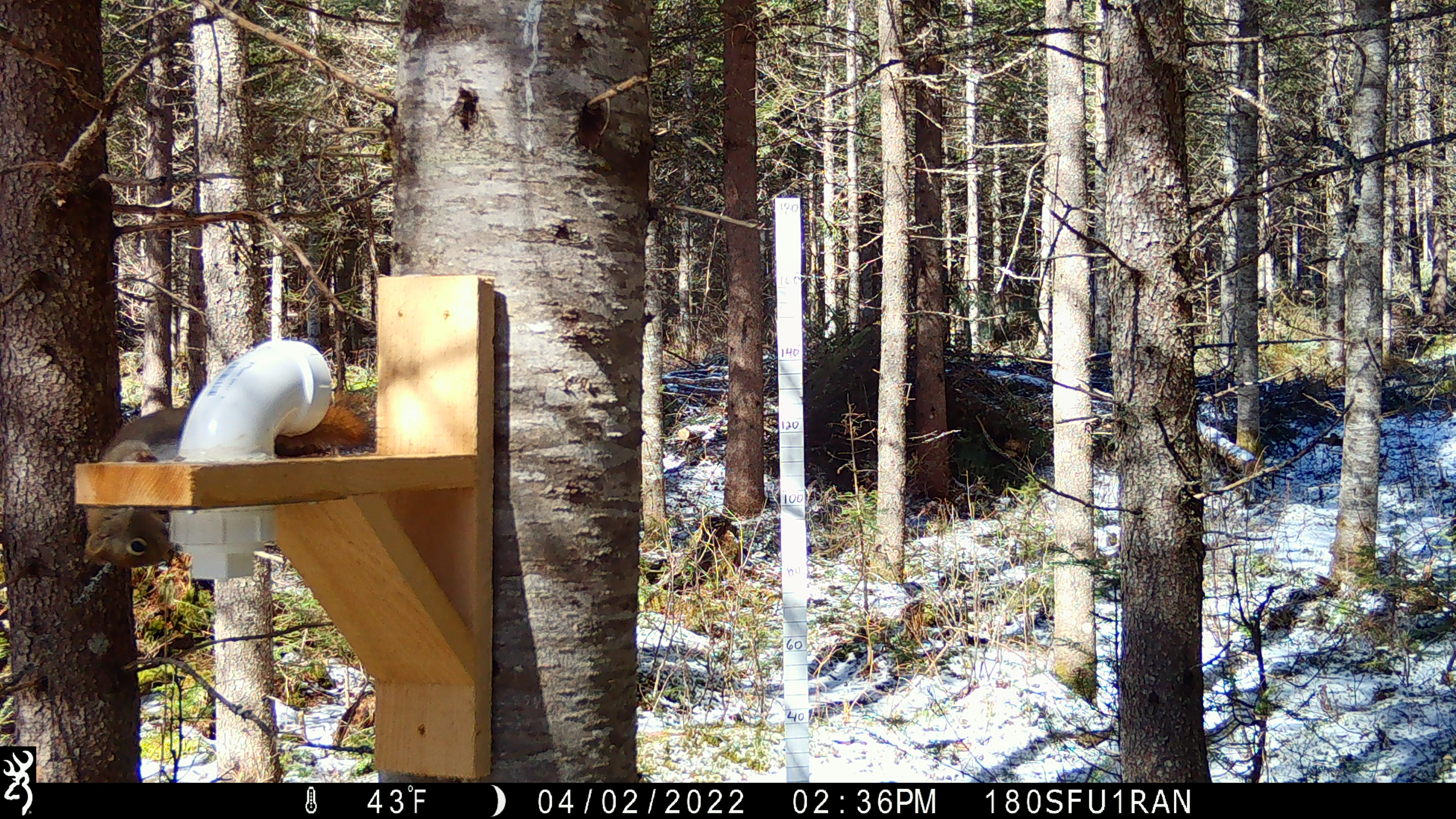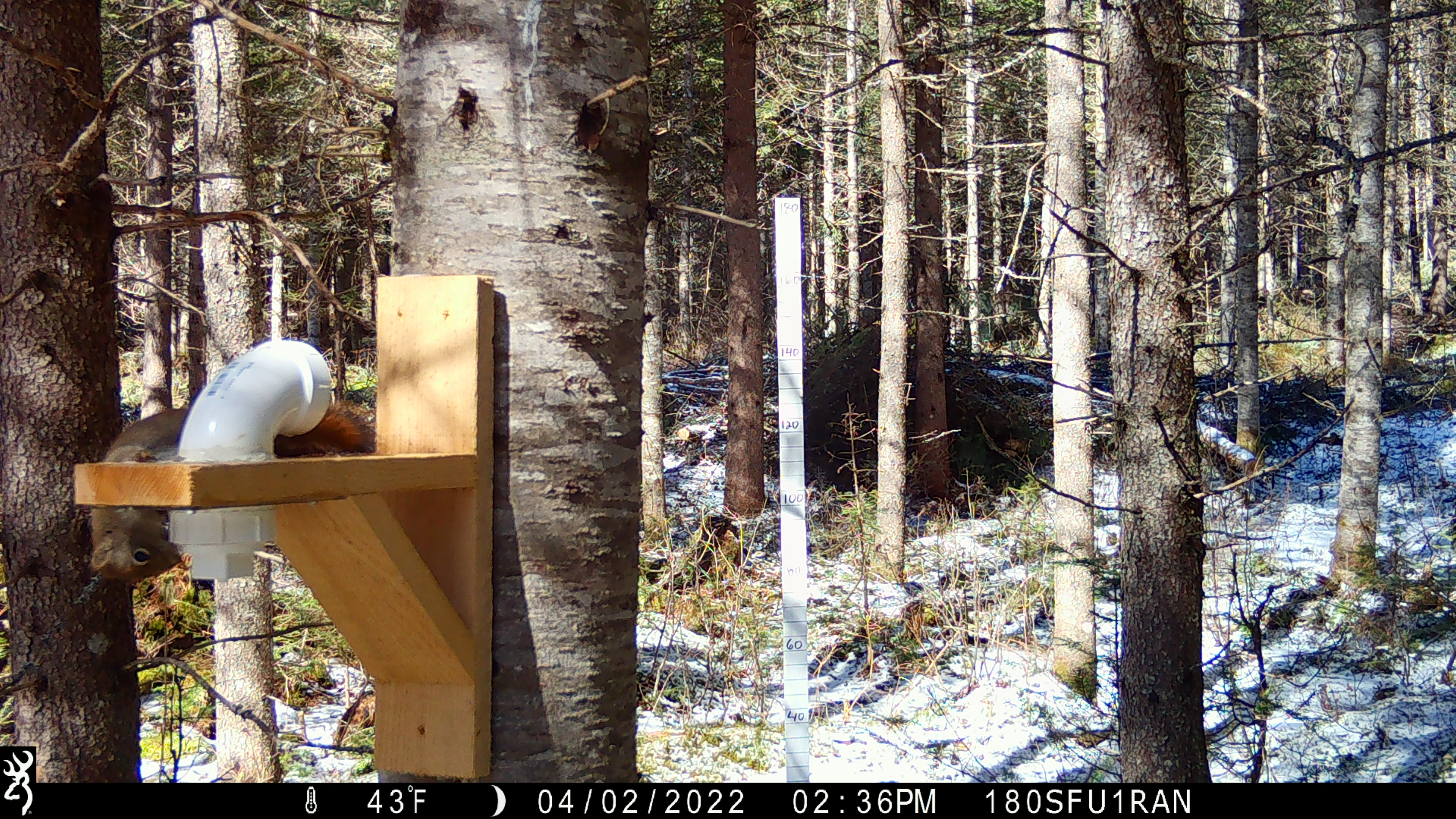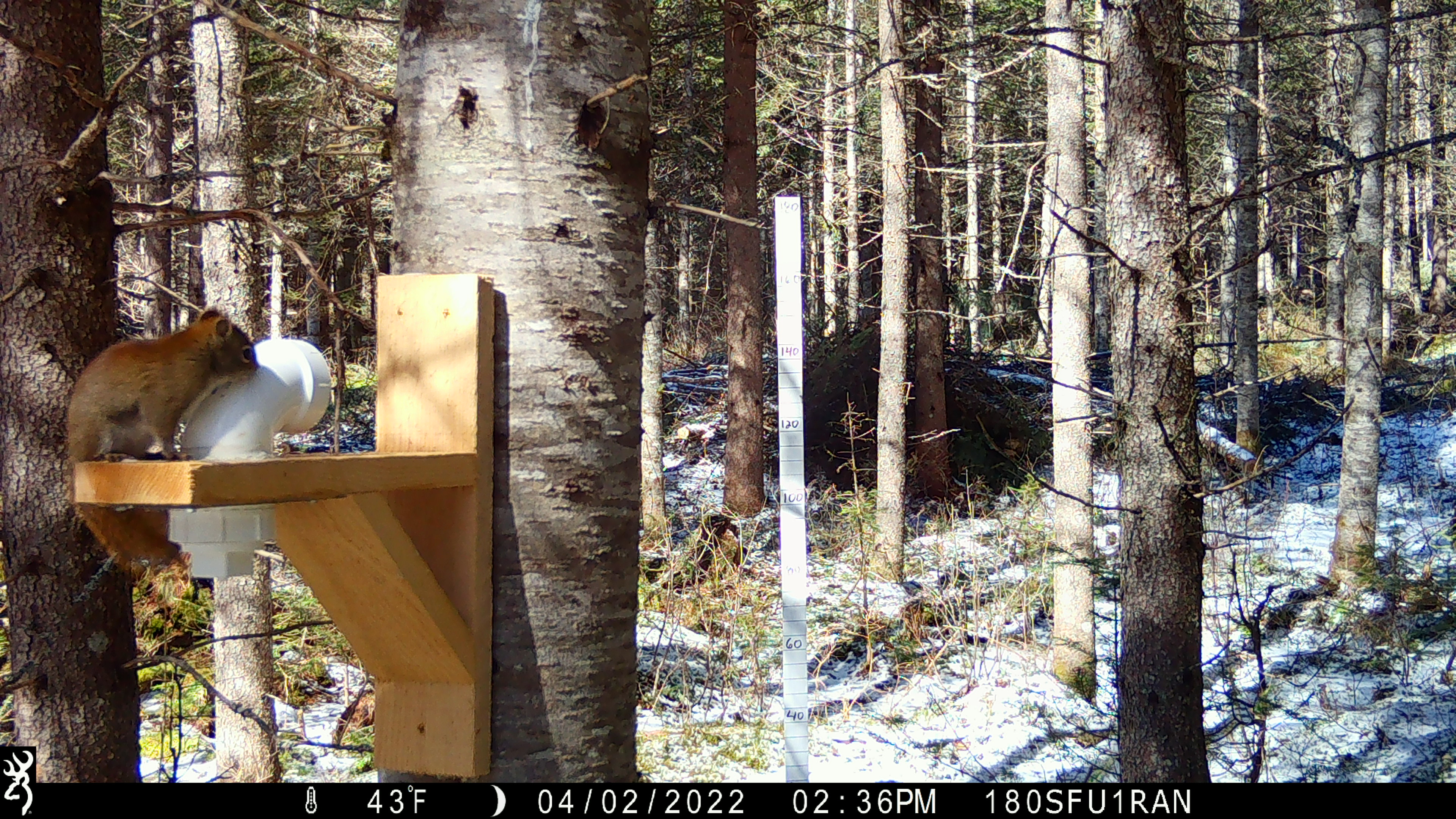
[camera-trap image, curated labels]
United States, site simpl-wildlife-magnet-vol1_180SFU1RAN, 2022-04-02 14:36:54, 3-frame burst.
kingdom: Animalia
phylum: Chordata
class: Mammalia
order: Rodentia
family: Sciuridae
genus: Tamiasciurus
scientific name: Tamiasciurus hudsonicus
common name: red squirrel